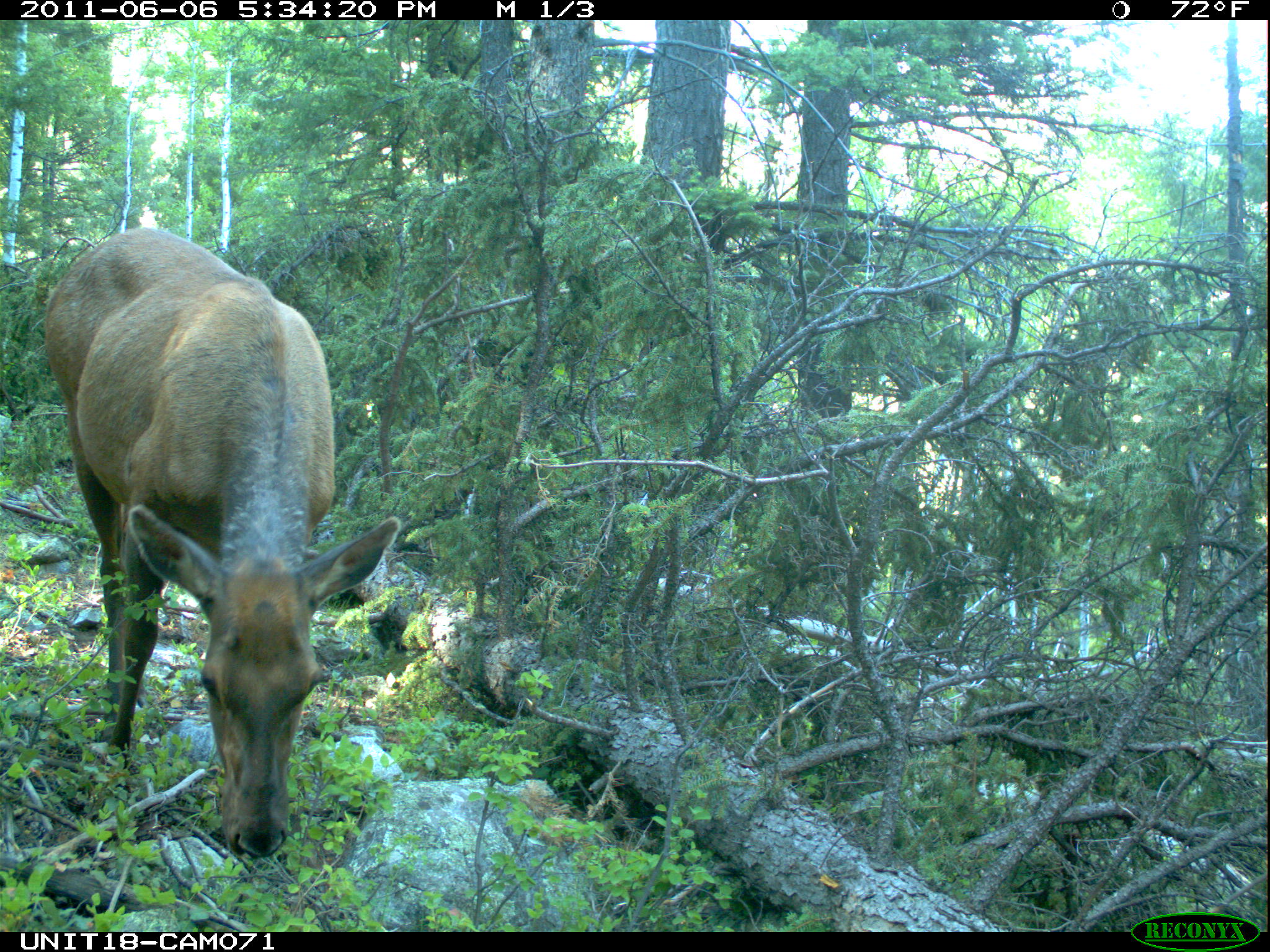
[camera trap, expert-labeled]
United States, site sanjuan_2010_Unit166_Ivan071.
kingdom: Animalia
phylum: Chordata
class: Mammalia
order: Artiodactyla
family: Cervidae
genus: Cervus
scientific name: Cervus elaphus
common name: red deer